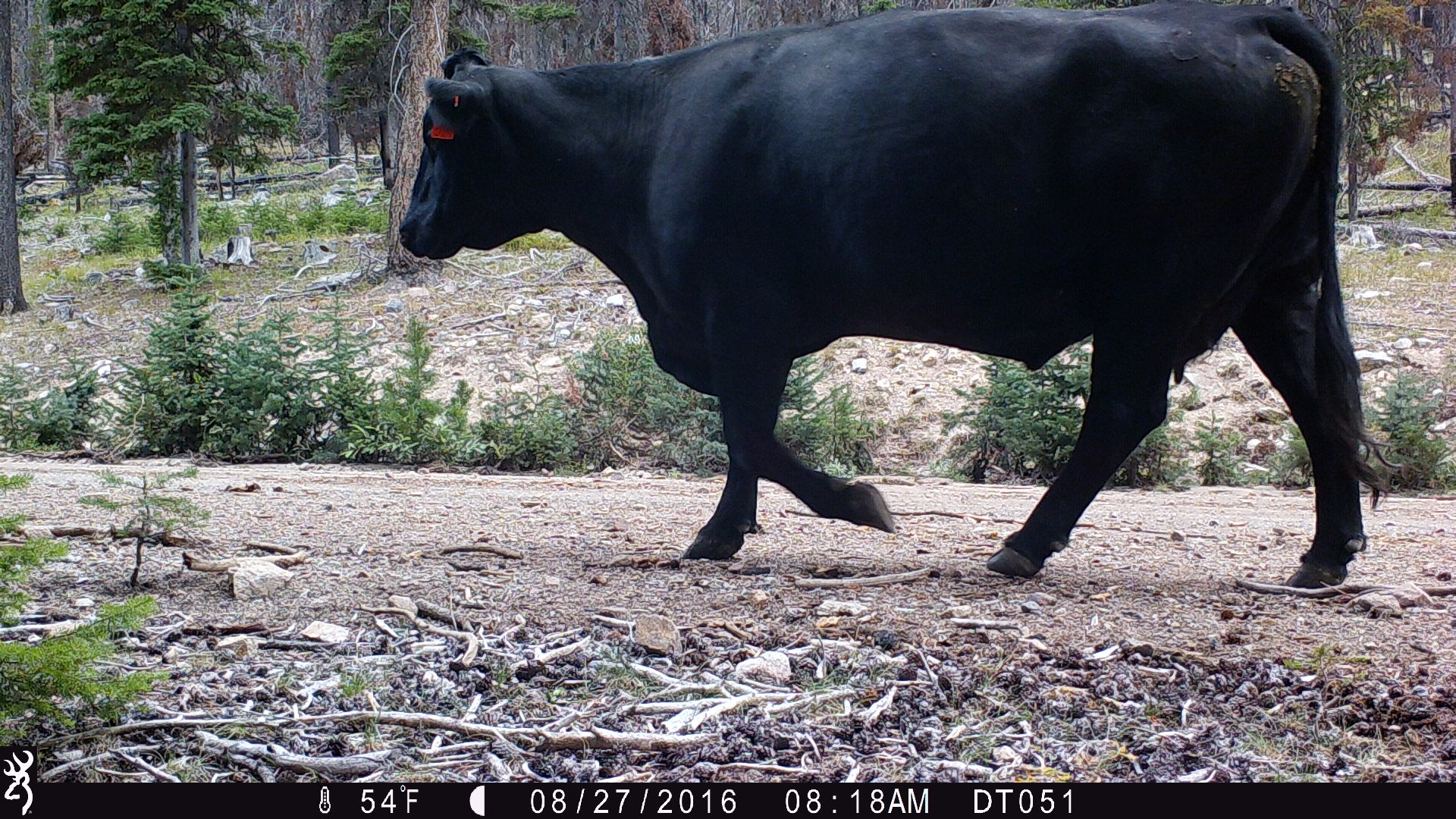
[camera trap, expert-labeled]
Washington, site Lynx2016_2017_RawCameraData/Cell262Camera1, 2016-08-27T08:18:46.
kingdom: Animalia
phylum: Chordata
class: Mammalia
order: Artiodactyla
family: Bovidae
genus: Bos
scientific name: Bos taurus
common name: domestic cattle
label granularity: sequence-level